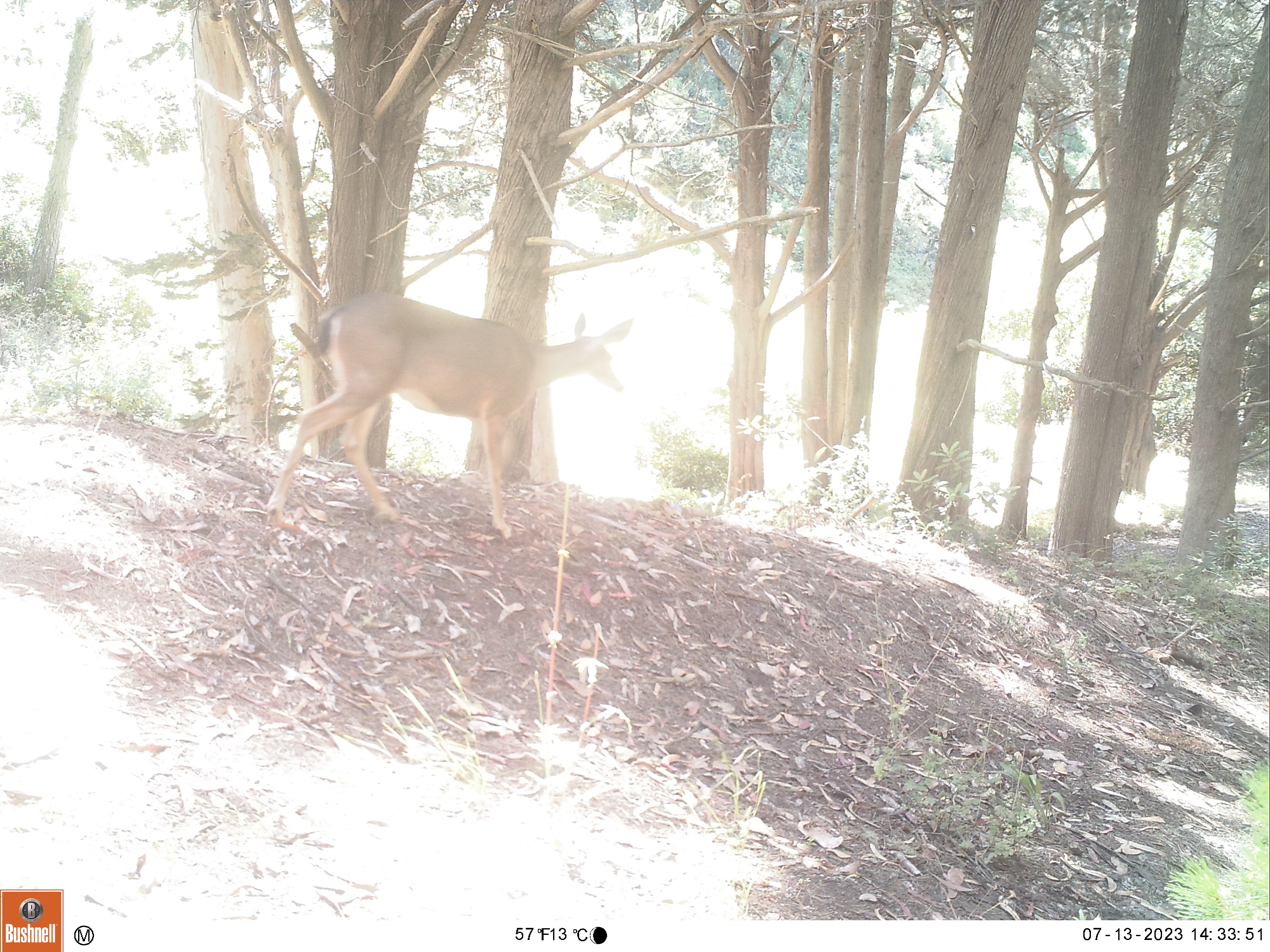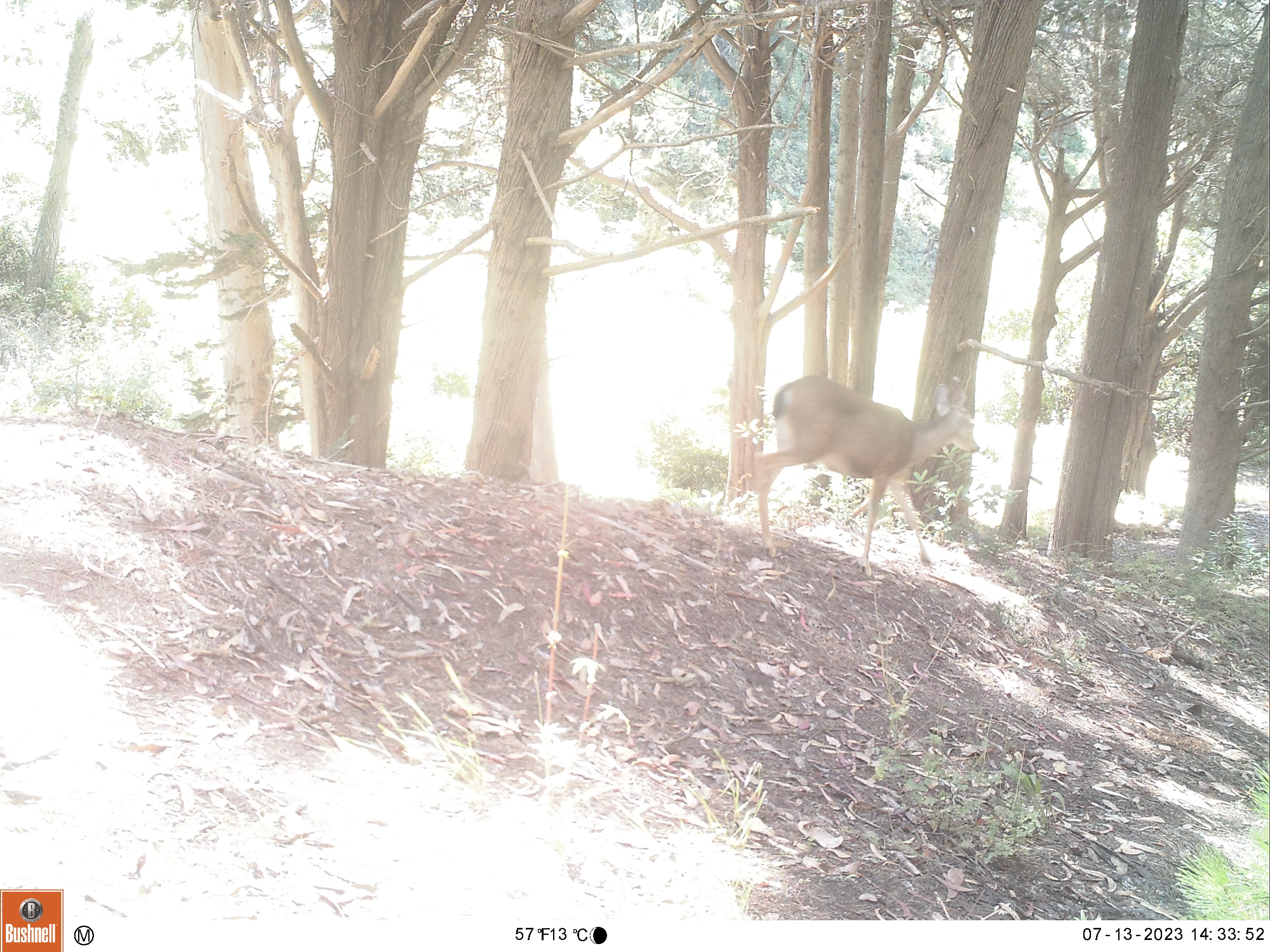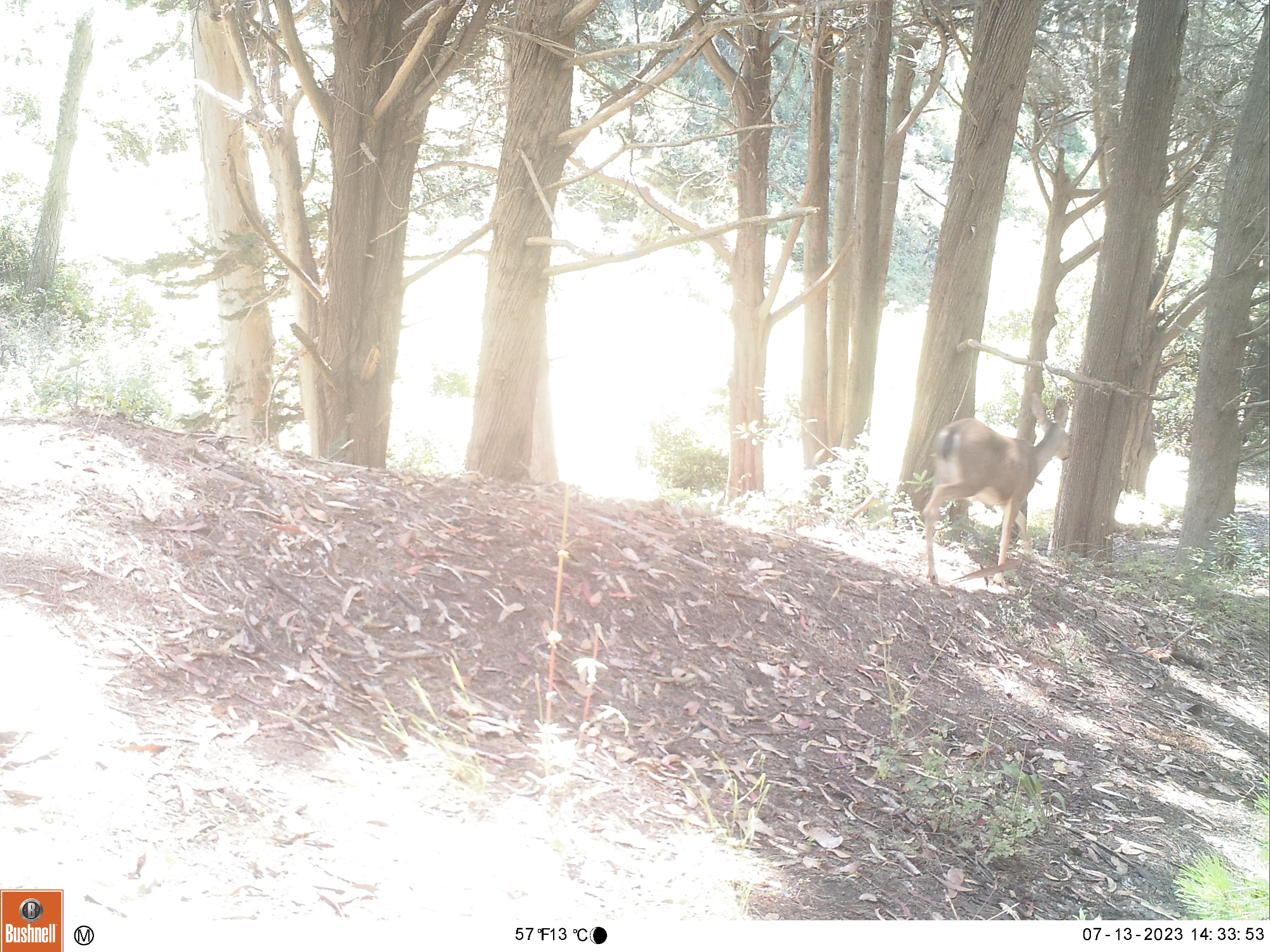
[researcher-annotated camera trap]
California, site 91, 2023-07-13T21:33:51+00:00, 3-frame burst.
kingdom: Animalia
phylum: Chordata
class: Mammalia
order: Artiodactyla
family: Cervidae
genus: Odocoileus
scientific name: Odocoileus hemionus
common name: mule deer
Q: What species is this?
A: Mule deer (Odocoileus hemionus).